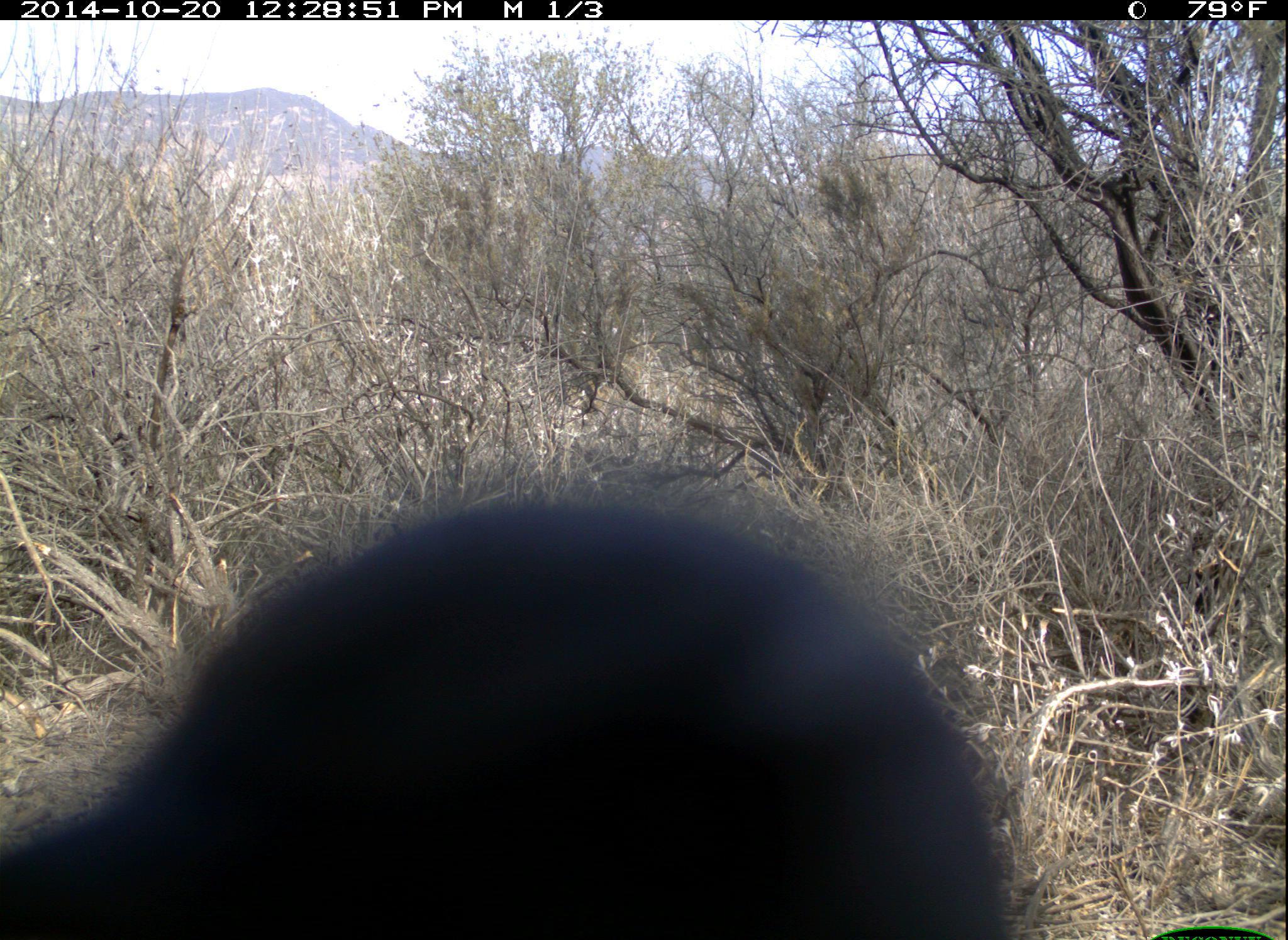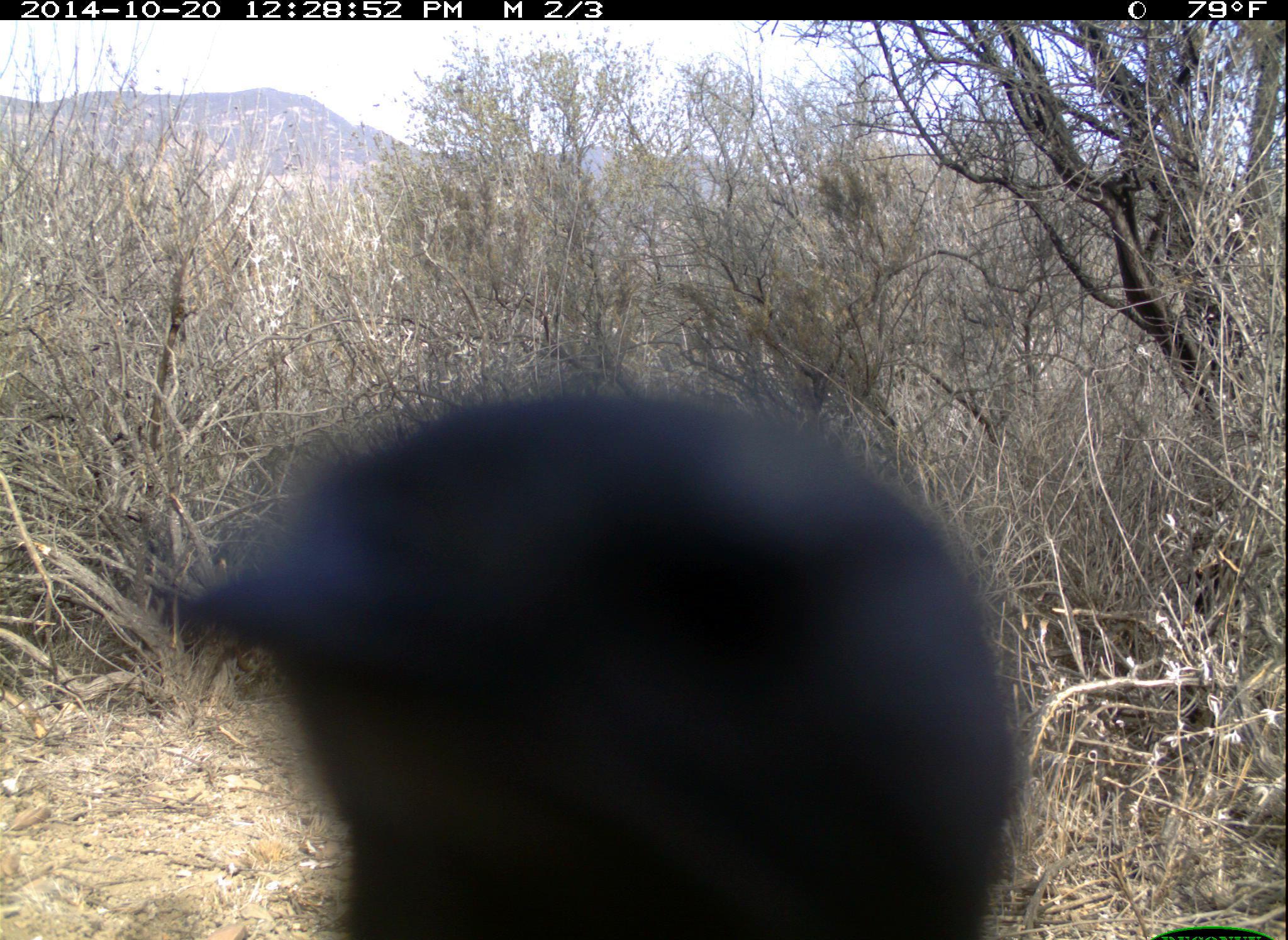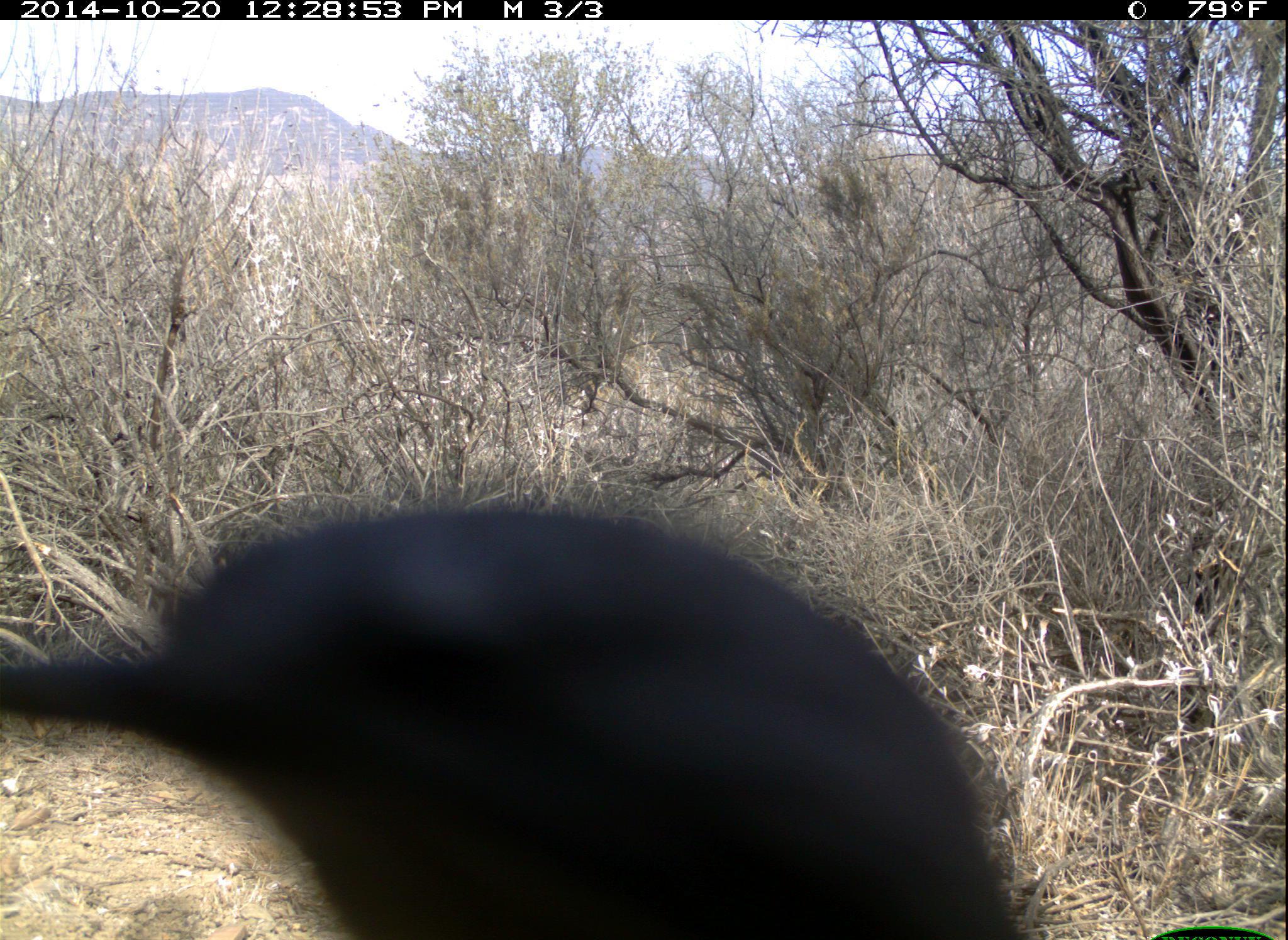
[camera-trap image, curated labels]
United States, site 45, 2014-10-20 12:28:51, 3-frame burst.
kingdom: Animalia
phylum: Chordata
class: Aves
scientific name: Aves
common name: bird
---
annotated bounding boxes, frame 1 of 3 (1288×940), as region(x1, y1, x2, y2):
bird: region(0, 499, 1018, 939)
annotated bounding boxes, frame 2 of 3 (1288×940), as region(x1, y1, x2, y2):
bird: region(166, 390, 1023, 940)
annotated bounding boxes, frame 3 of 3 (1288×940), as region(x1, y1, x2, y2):
bird: region(0, 509, 1023, 939)